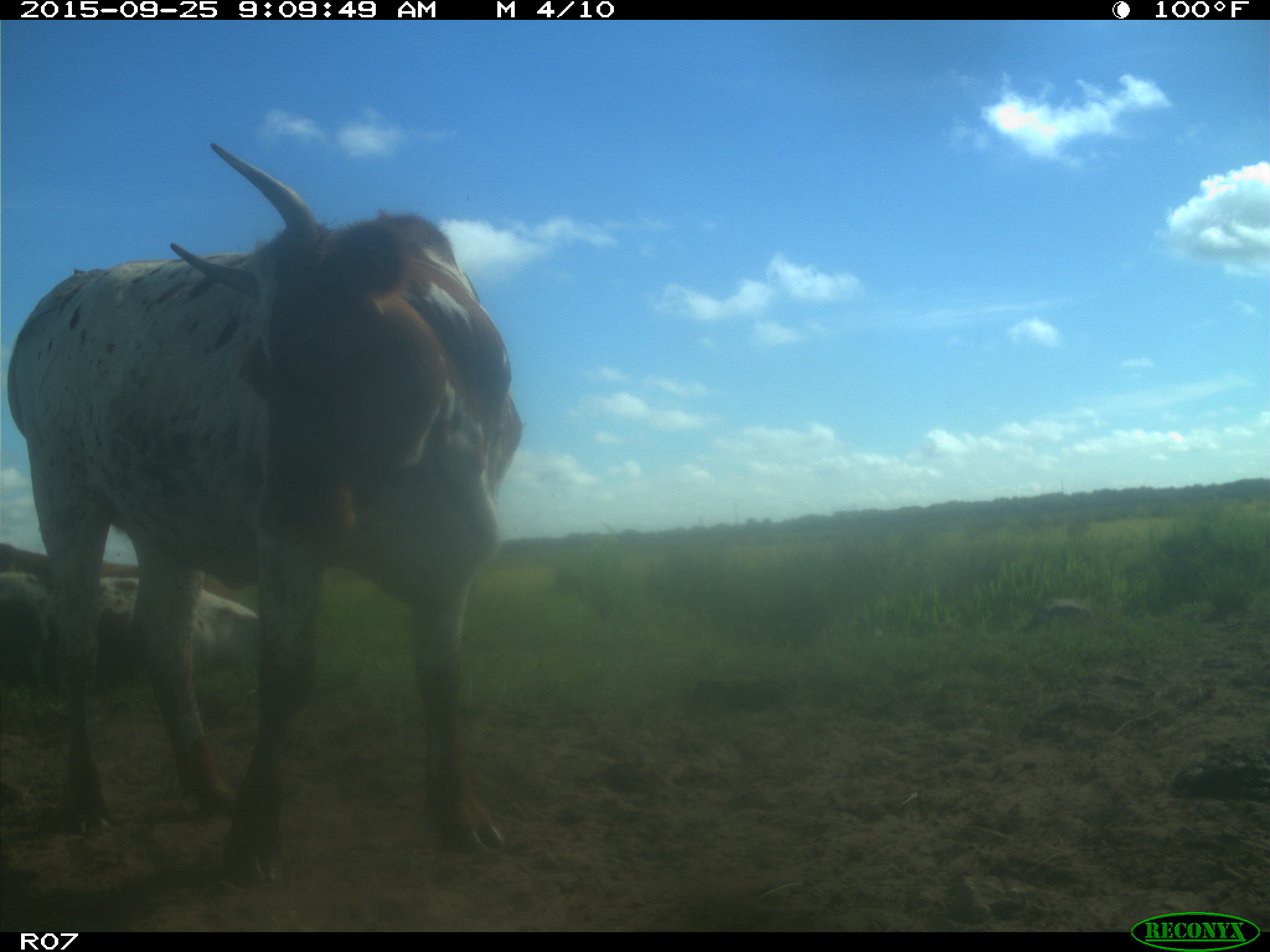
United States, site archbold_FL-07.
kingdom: Animalia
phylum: Chordata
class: Mammalia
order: Artiodactyla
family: Bovidae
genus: Bos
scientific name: Bos taurus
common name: domestic cow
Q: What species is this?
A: Bos taurus (domestic cow).